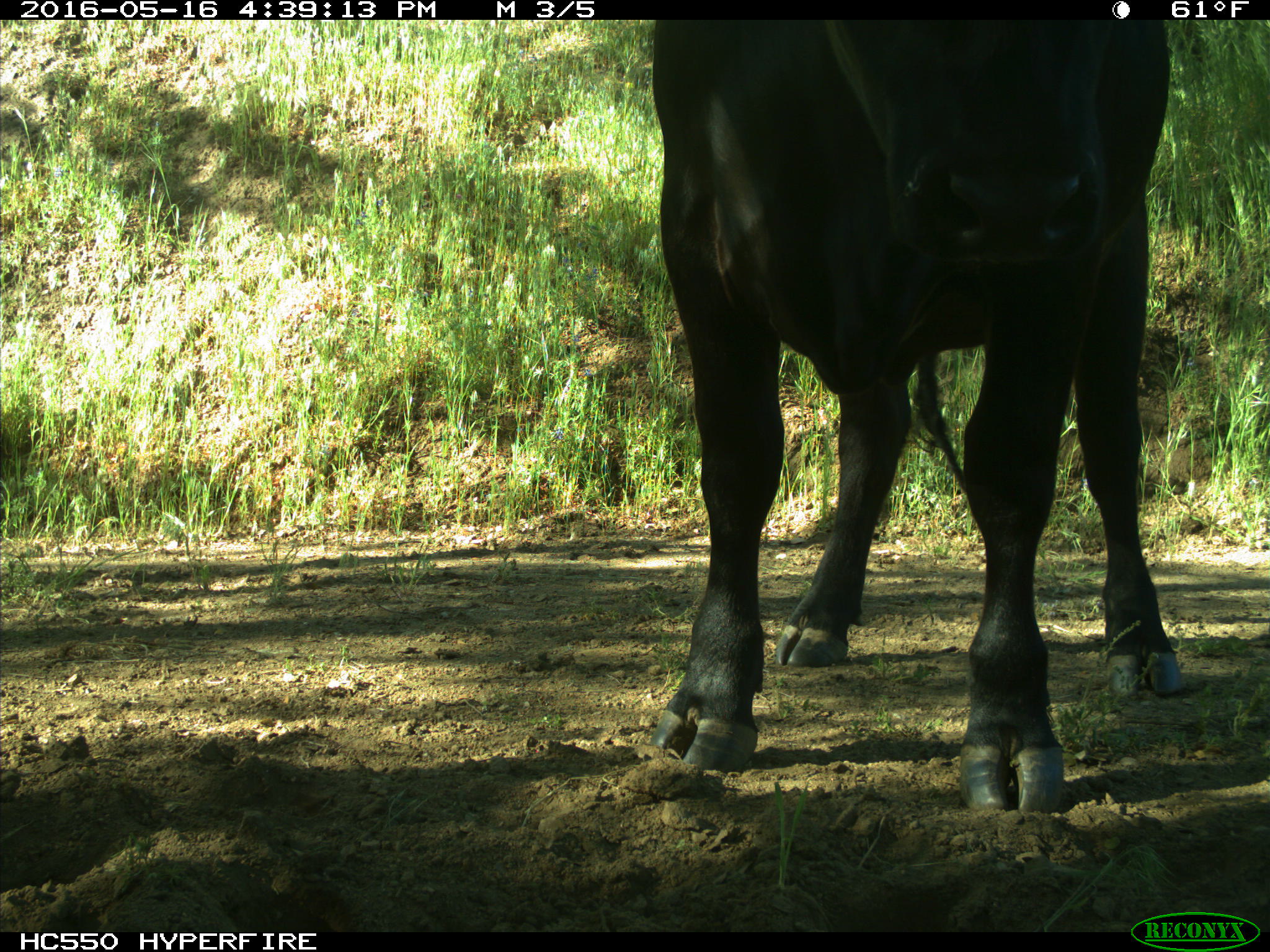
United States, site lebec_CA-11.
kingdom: Animalia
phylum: Chordata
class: Mammalia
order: Artiodactyla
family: Bovidae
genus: Bos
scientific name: Bos taurus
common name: domestic cow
Bos taurus (domestic cow).